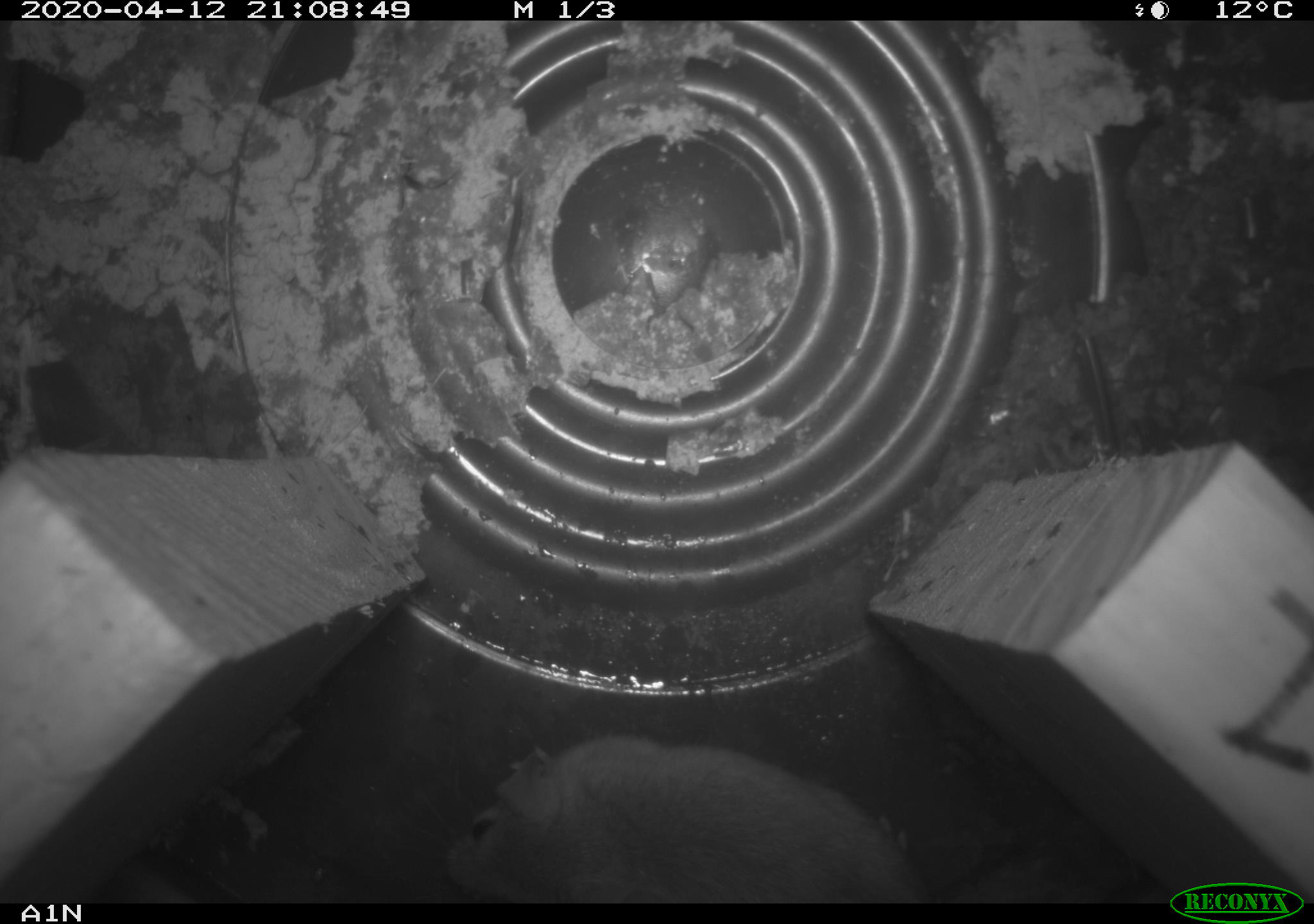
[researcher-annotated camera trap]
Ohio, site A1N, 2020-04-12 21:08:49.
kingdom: Animalia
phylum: Chordata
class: Mammalia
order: Rodentia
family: Cricetidae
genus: Peromyscus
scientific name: Peromyscus leucopus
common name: white-footed mouse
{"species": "white-footed mouse (Peromyscus leucopus)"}